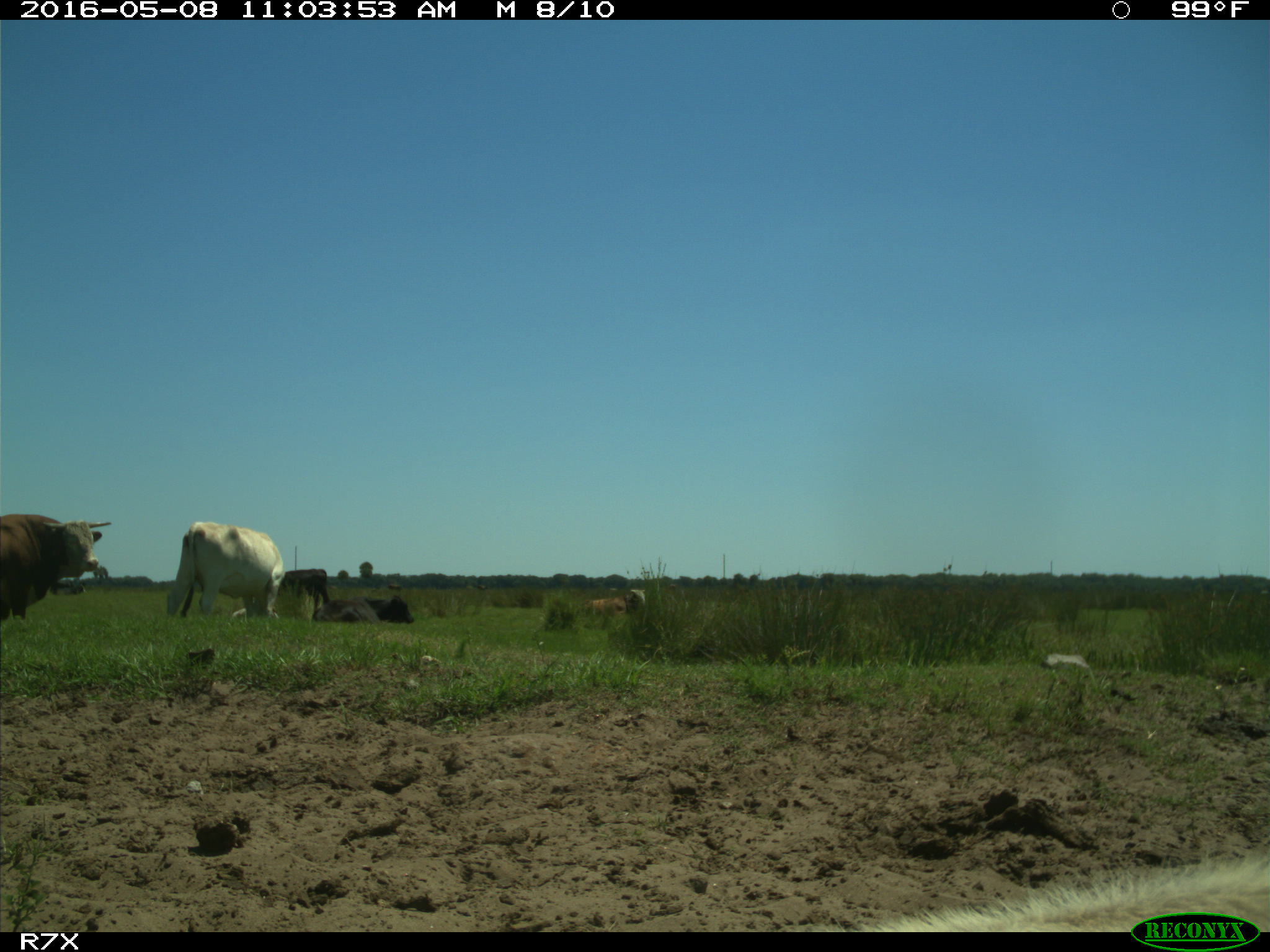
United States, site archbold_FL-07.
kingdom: Animalia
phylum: Chordata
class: Mammalia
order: Artiodactyla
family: Bovidae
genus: Bos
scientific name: Bos taurus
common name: domestic cow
Bos taurus (domestic cow).